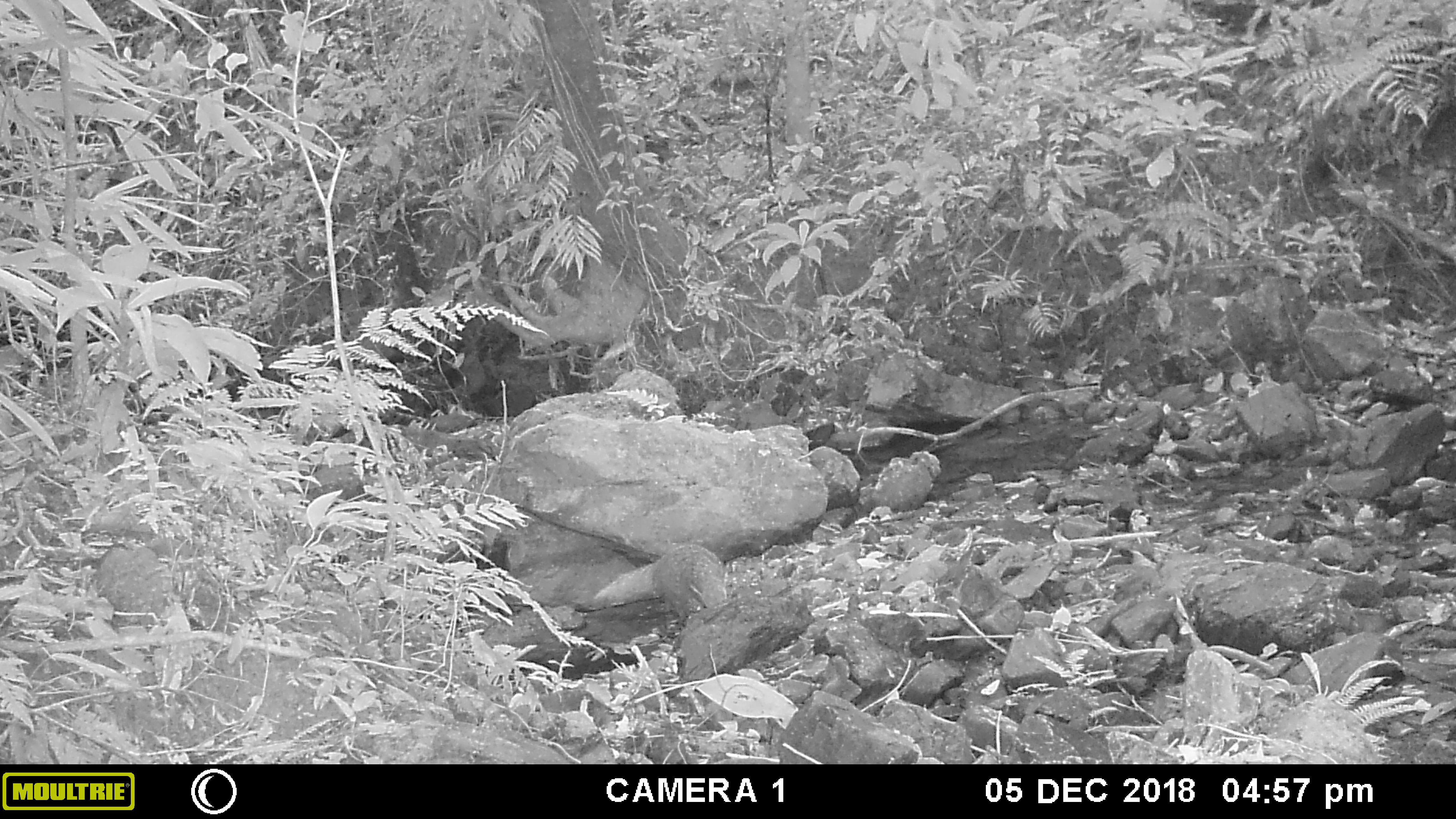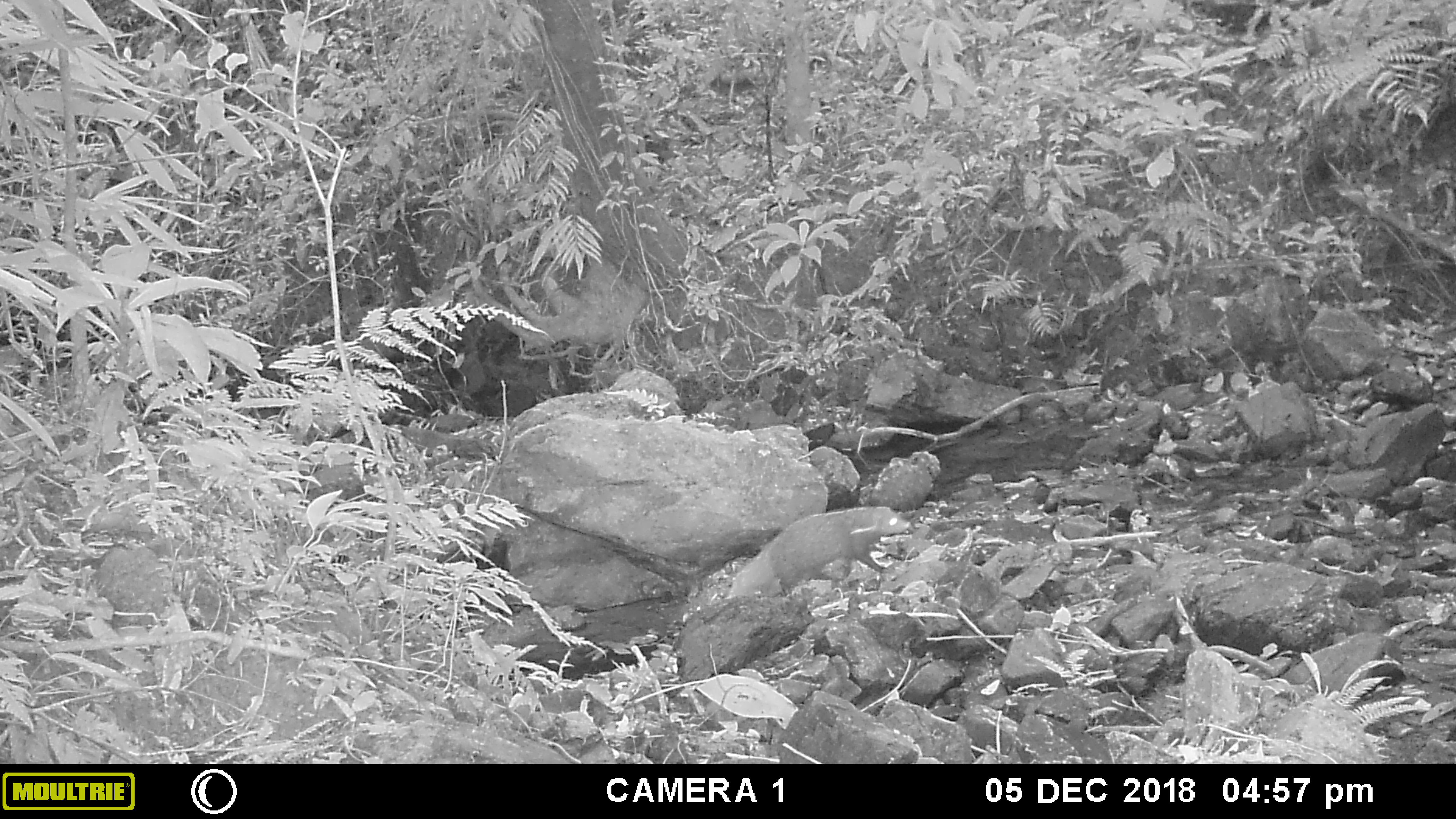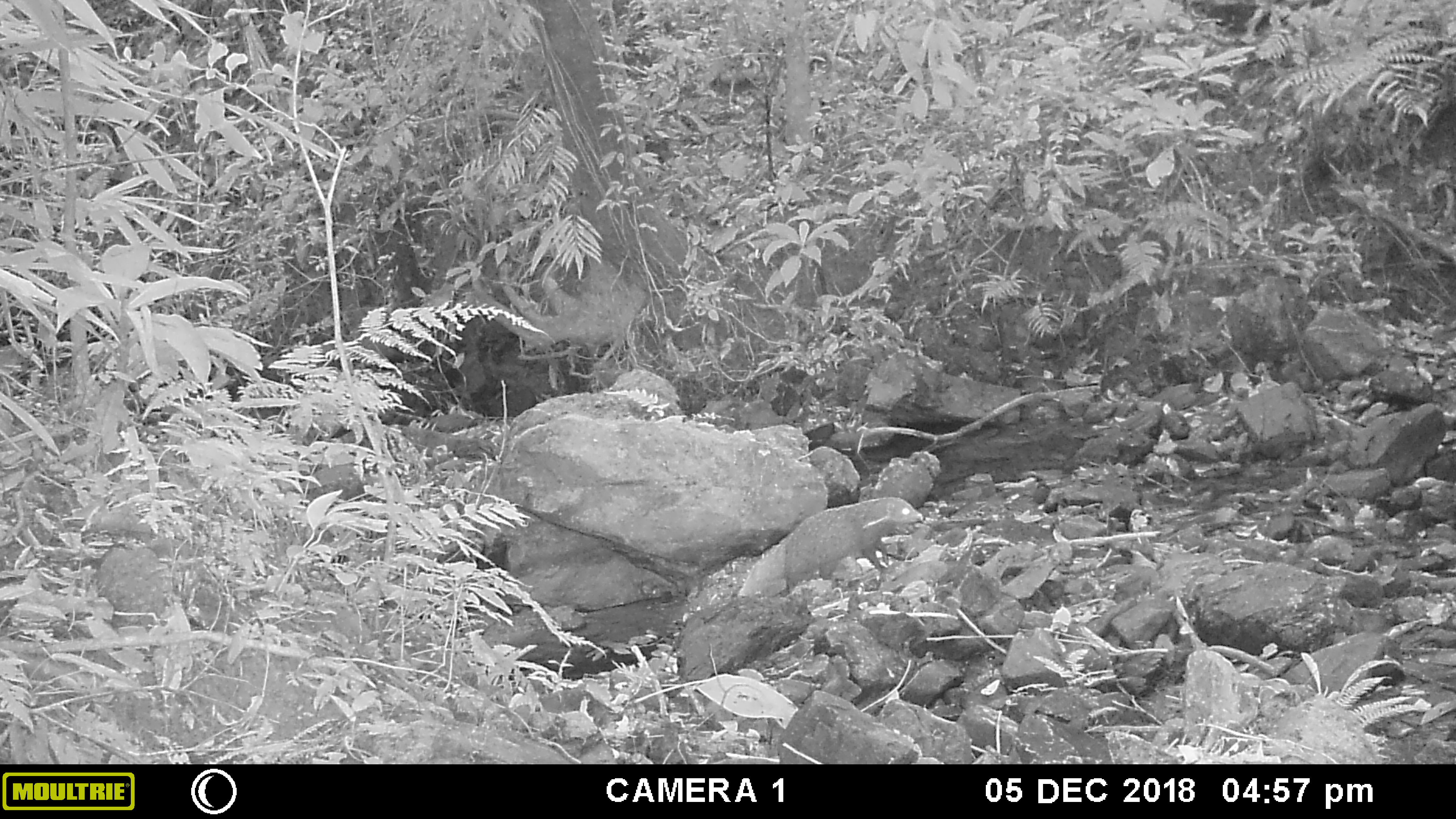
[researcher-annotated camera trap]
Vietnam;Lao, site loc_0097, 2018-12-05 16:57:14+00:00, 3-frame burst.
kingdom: Animalia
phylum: Chordata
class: Mammalia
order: Carnivora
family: Herpestidae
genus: Urva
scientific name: Urva urva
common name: crab-eating mongoose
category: crab eating mongoose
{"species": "crab eating mongoose (crab-eating mongoose) (Urva urva)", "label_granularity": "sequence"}